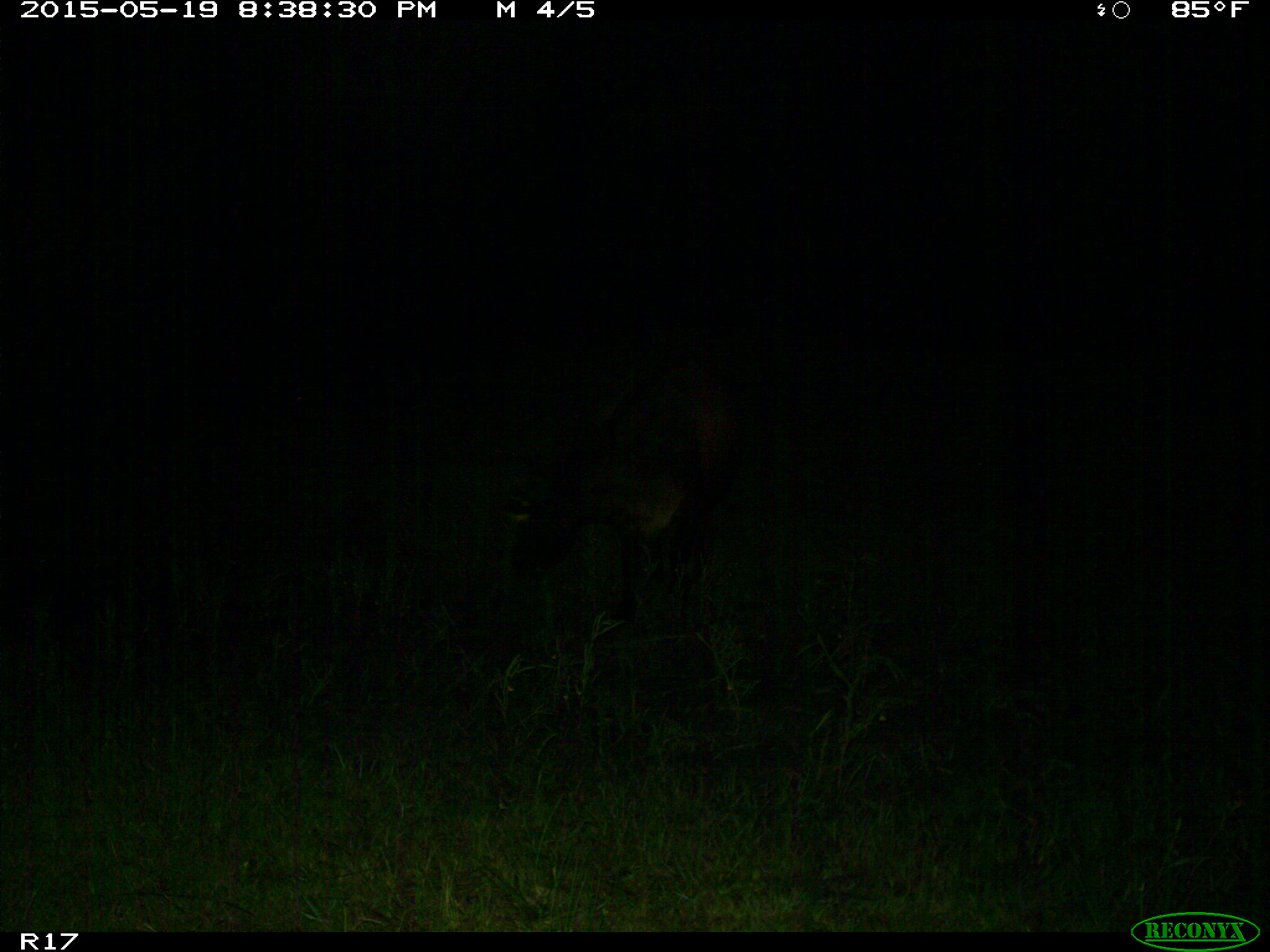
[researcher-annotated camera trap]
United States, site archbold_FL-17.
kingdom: Animalia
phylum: Chordata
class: Mammalia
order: Artiodactyla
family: Bovidae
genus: Bos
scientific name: Bos taurus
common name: domestic cow